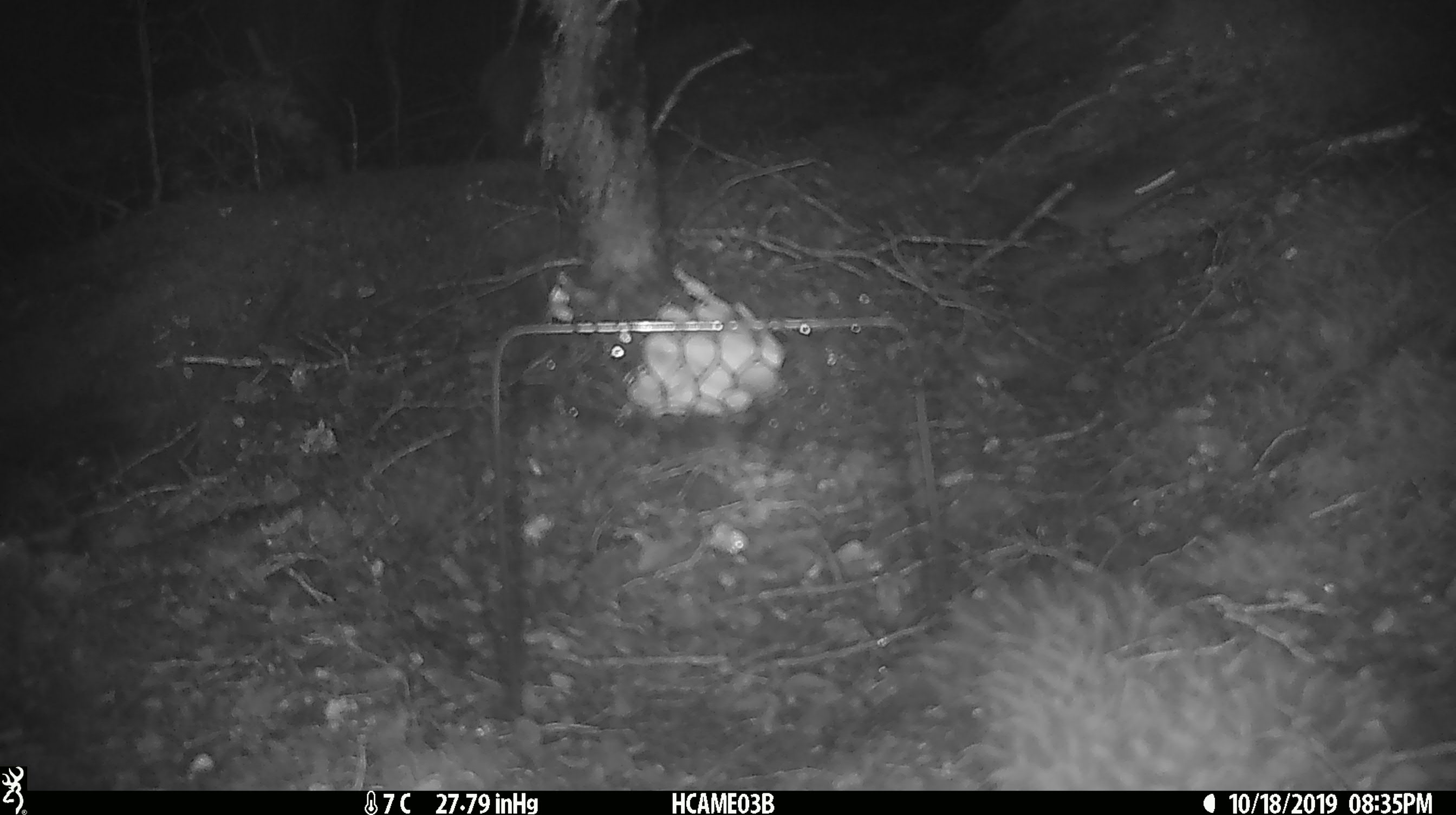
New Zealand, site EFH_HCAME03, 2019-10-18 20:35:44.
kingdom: Animalia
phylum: Chordata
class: Mammalia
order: Rodentia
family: Muridae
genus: Mus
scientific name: Mus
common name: mouse